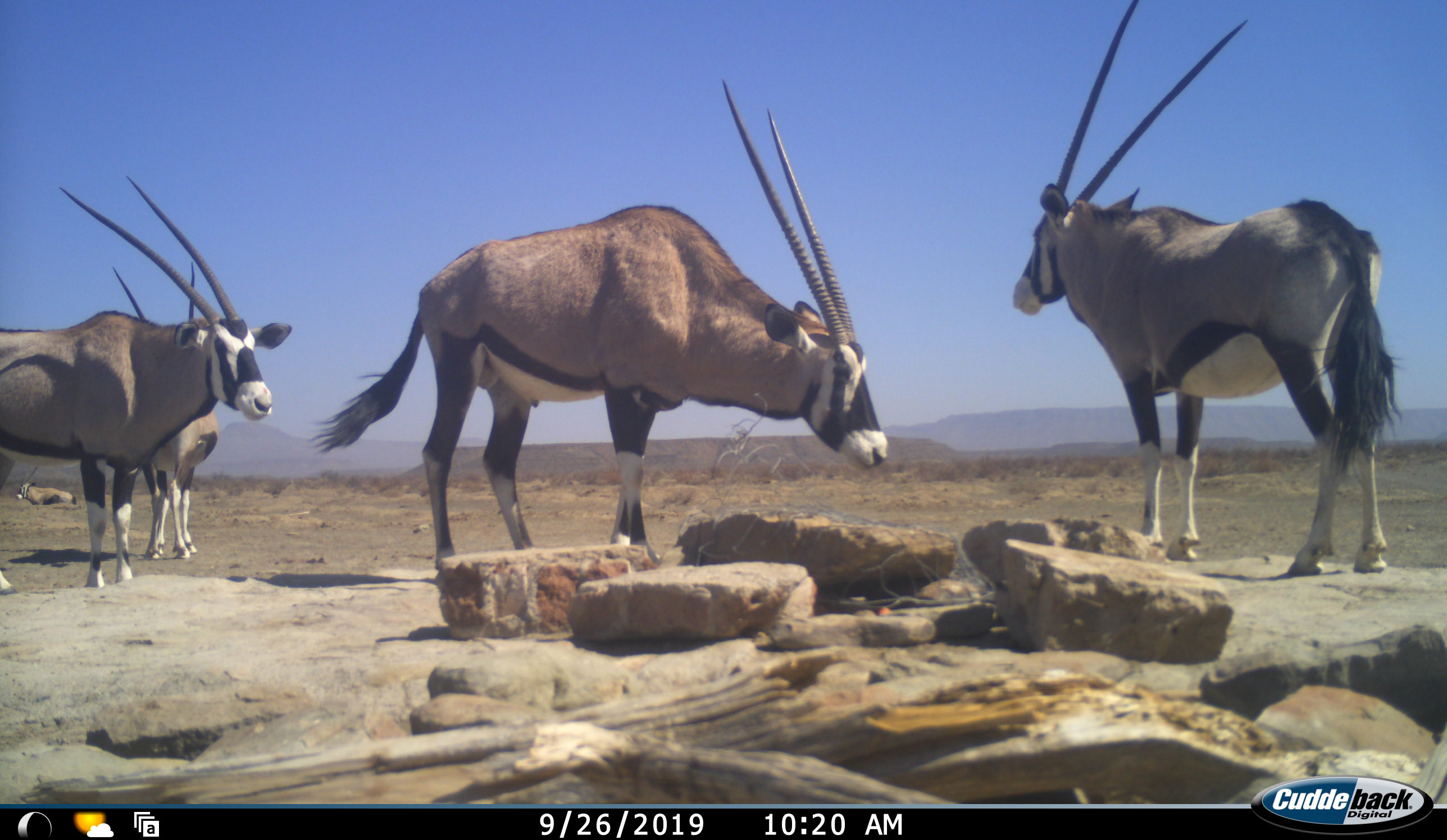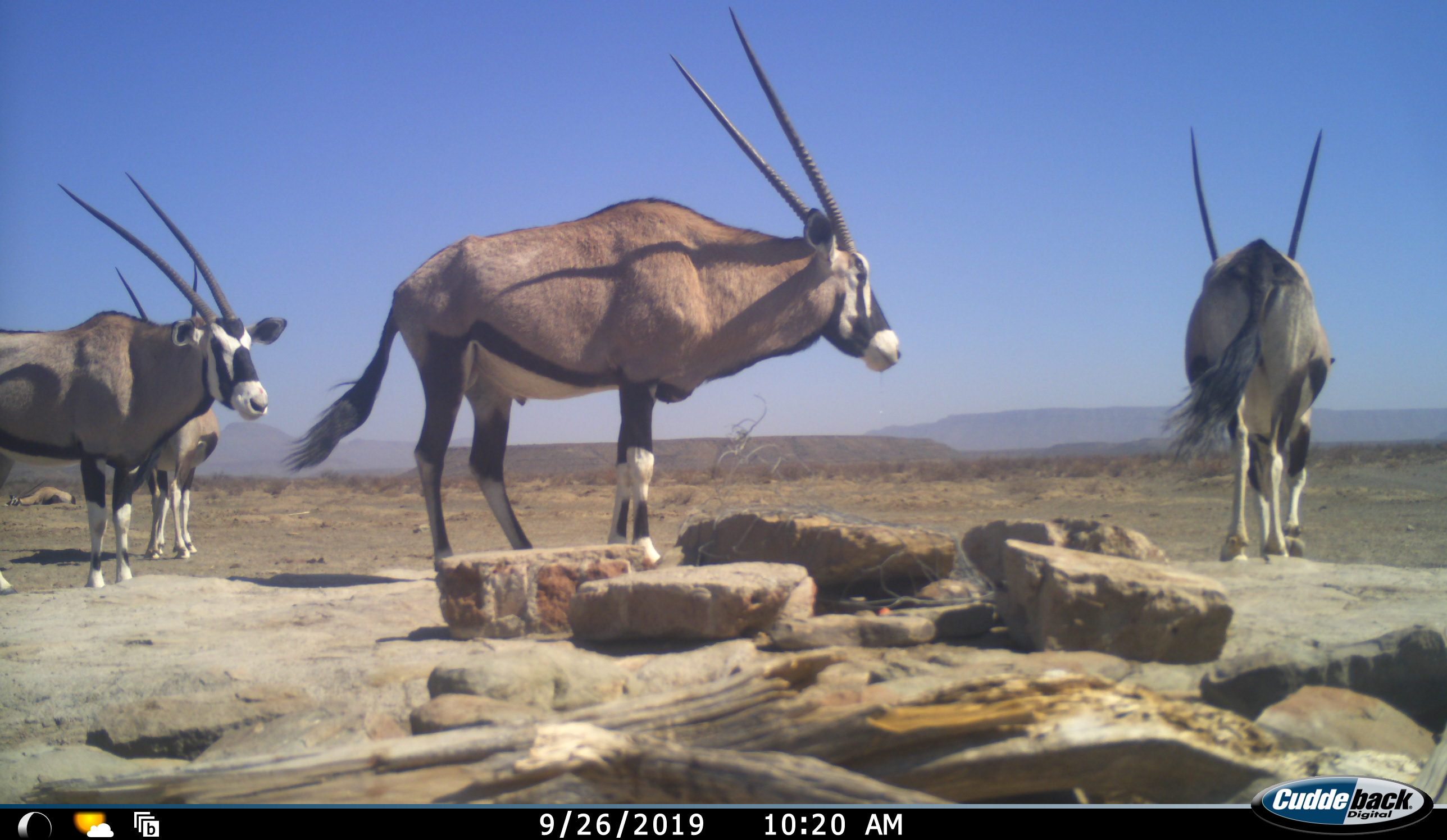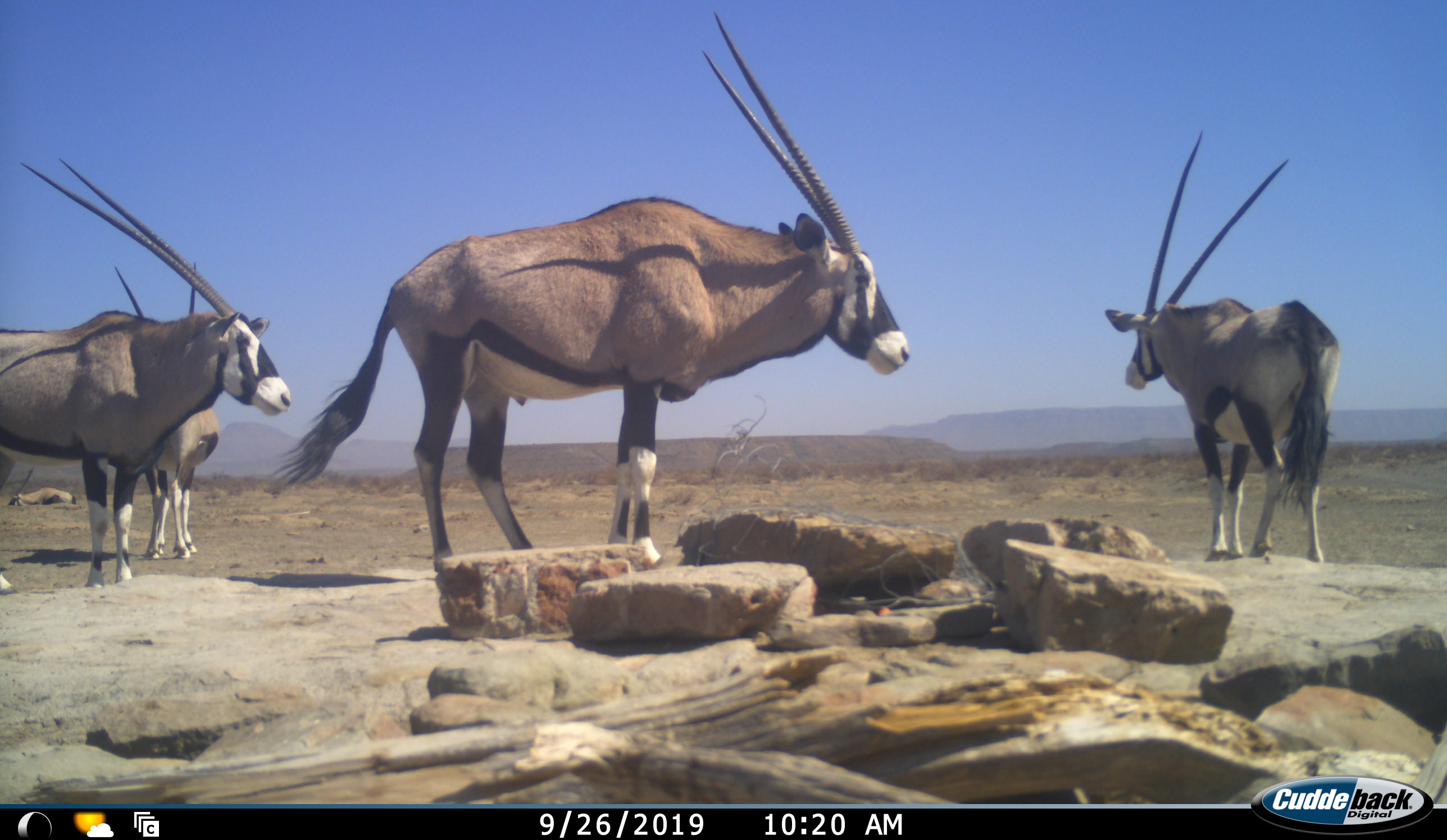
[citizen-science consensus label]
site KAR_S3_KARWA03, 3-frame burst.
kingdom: Animalia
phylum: Chordata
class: Mammalia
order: Artiodactyla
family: Bovidae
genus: Oryx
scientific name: Oryx gazella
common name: gemsbok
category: oryx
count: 4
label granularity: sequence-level